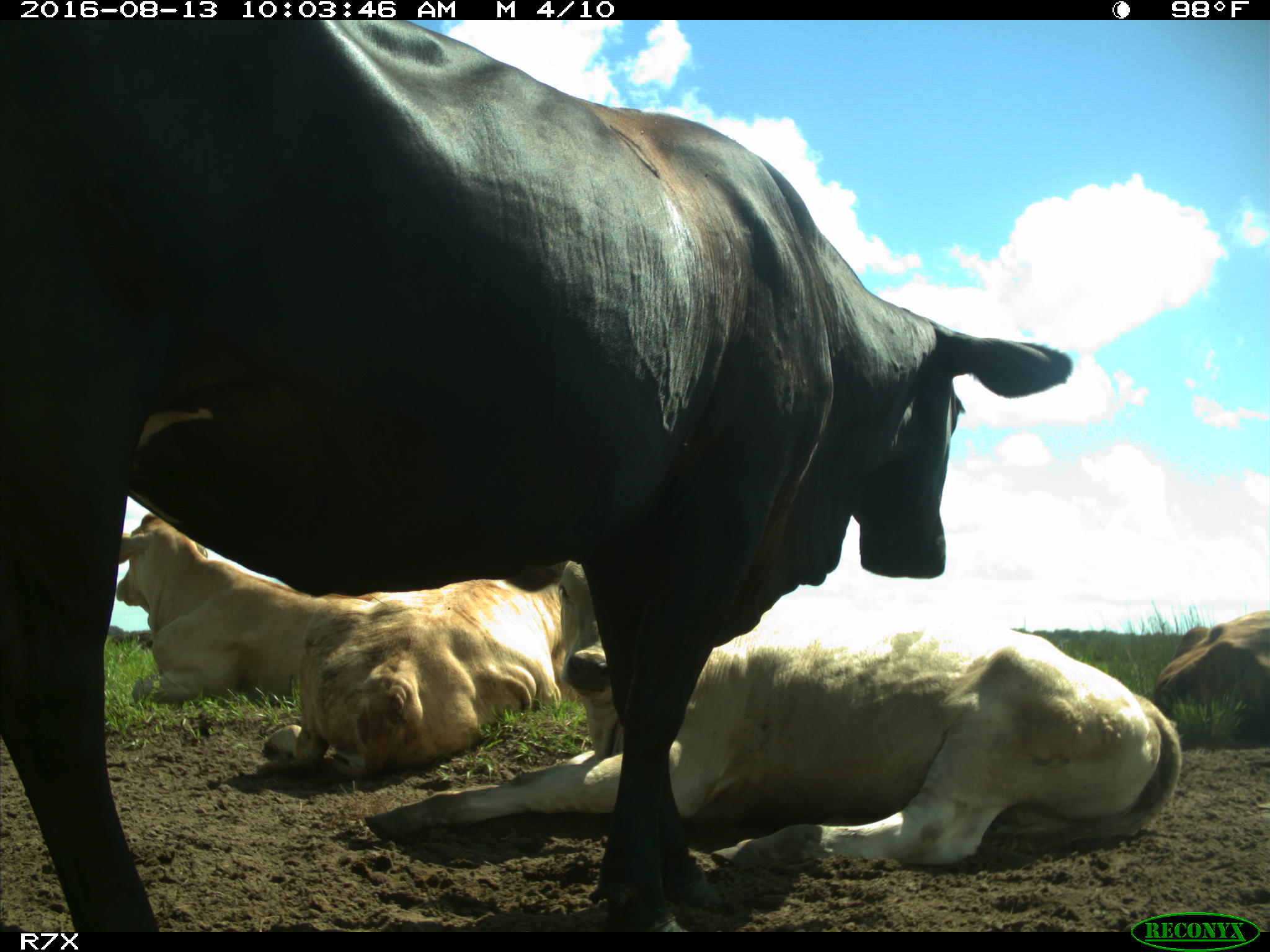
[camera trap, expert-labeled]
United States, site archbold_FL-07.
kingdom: Animalia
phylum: Chordata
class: Mammalia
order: Artiodactyla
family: Bovidae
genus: Bos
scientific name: Bos taurus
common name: domestic cow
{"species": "Bos taurus (domestic cow)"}